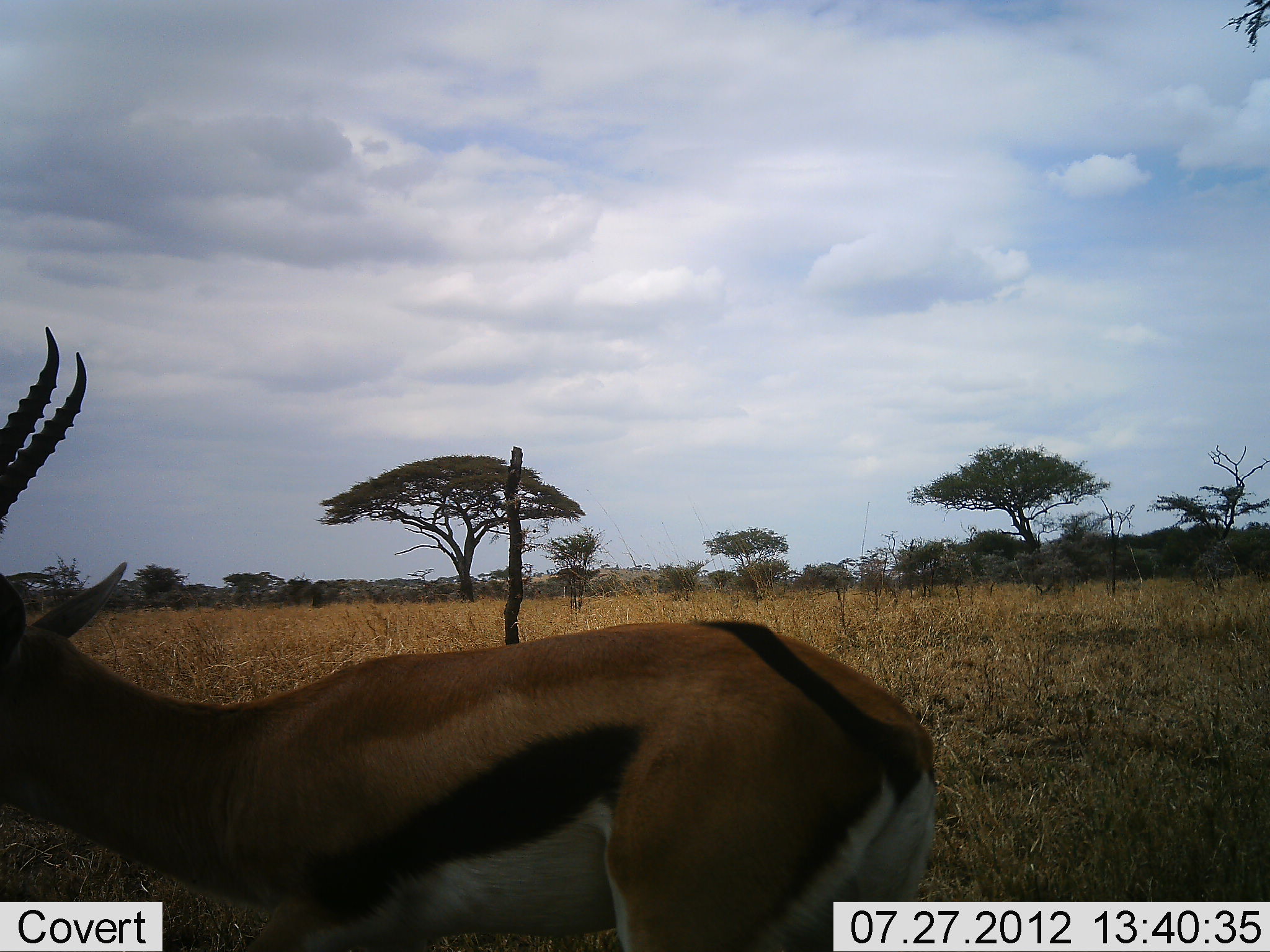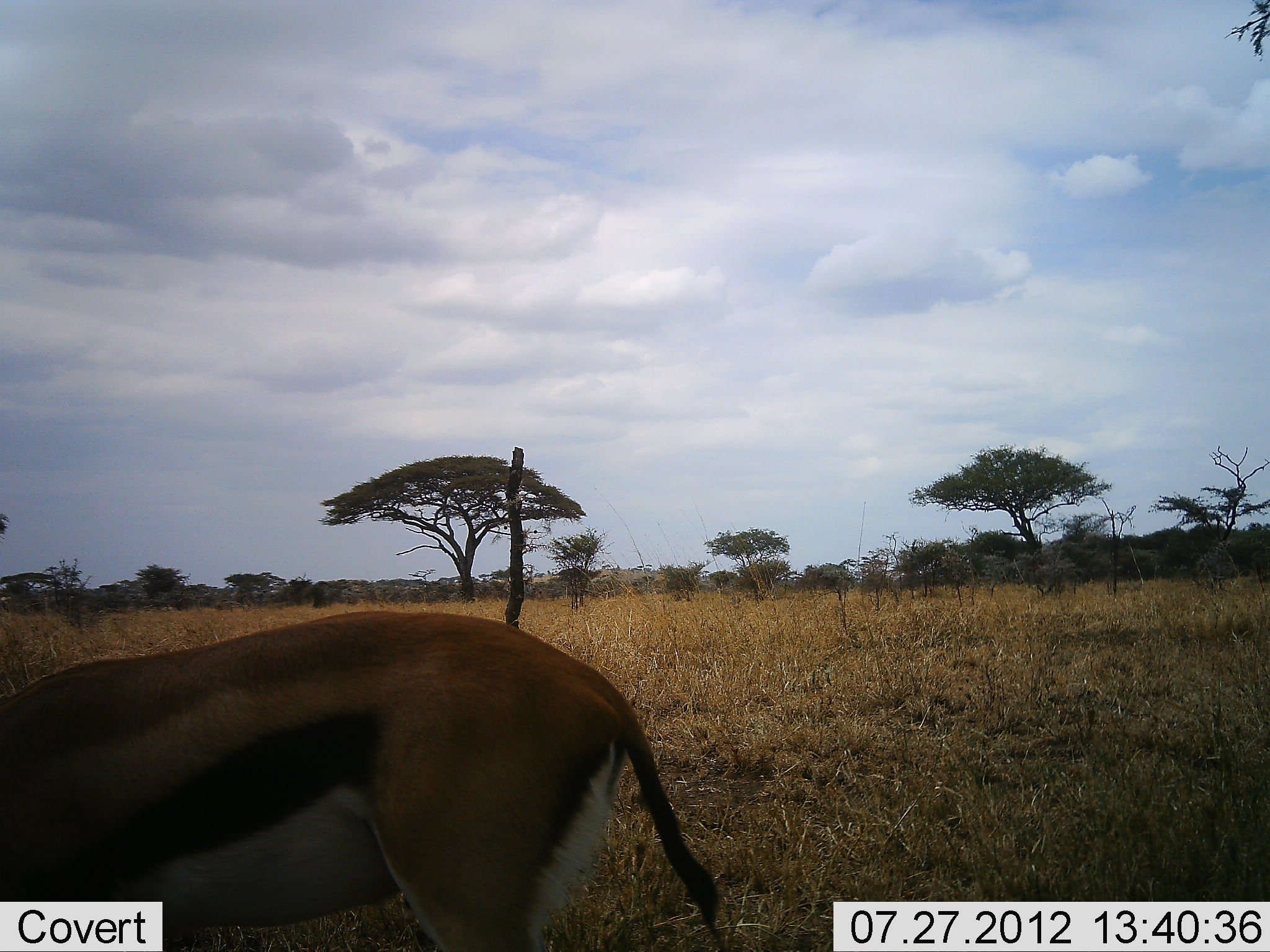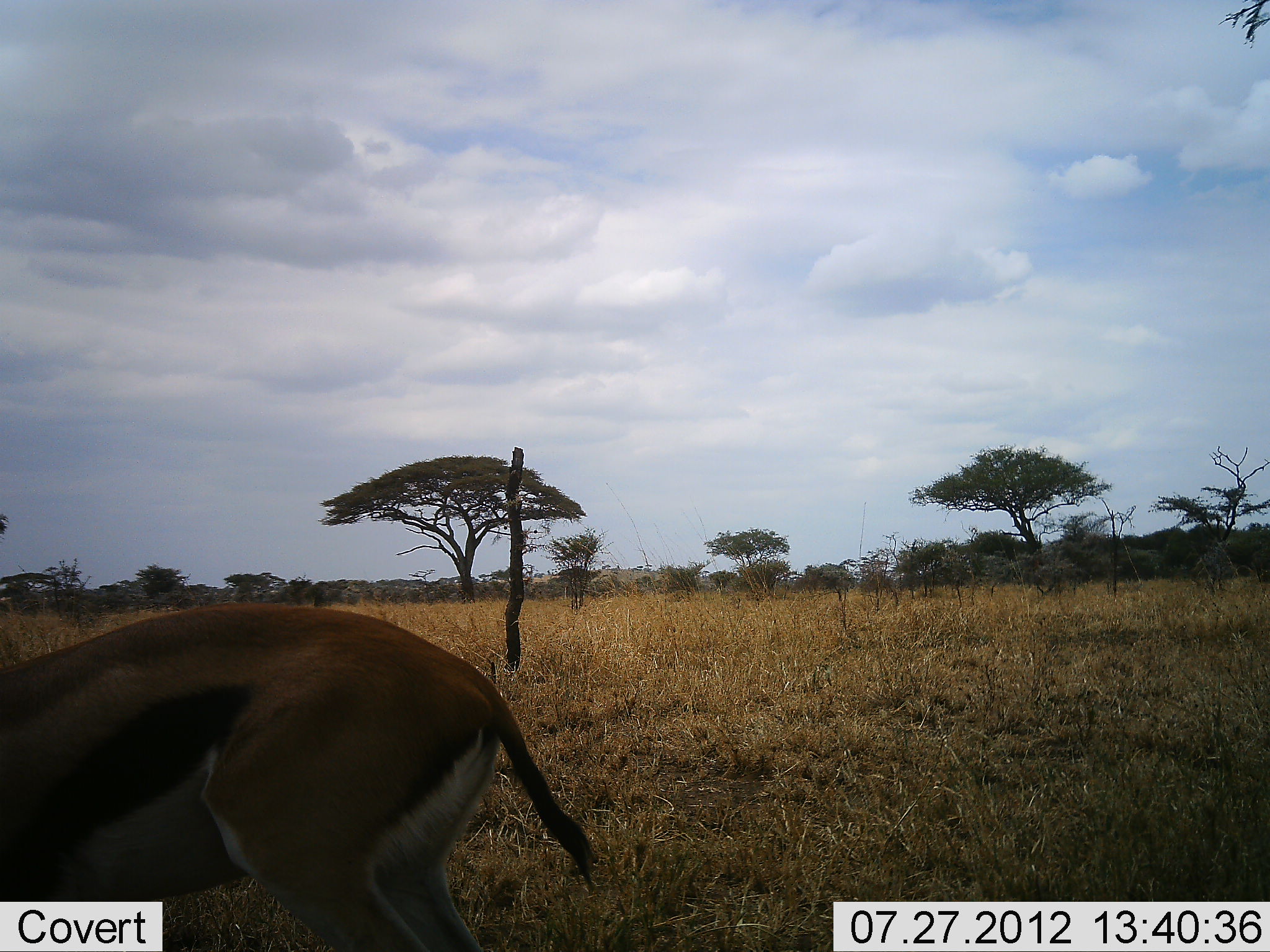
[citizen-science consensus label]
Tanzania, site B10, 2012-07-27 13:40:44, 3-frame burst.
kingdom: Animalia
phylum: Chordata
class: Mammalia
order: Artiodactyla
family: Bovidae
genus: Eudorcas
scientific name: Eudorcas thomsonii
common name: thomson's gazelle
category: gazellethomsons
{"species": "gazellethomsons (thomson's gazelle) (Eudorcas thomsonii)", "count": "1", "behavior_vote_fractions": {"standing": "10%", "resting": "0%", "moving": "90%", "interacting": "0%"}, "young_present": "0%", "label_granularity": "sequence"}